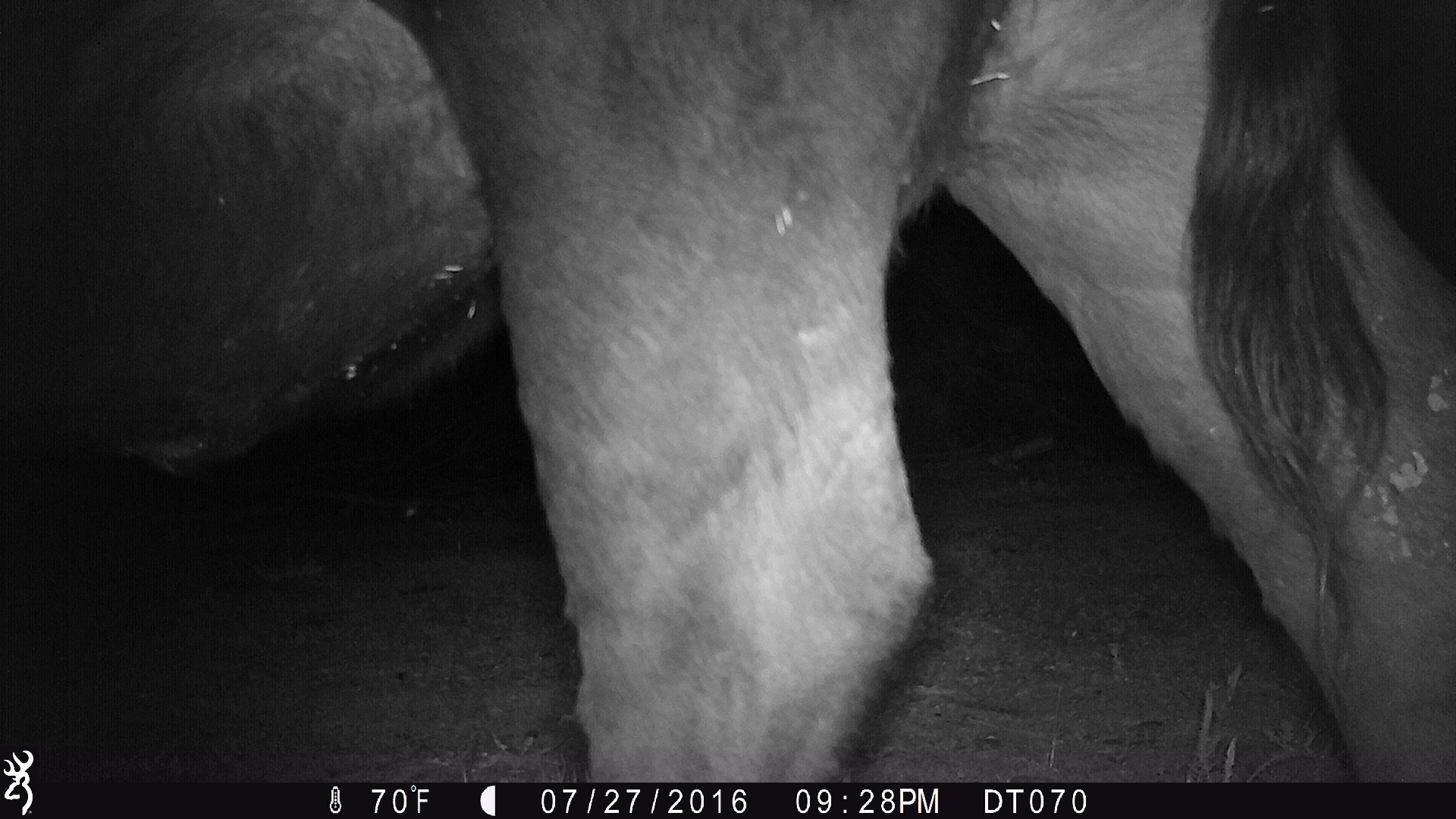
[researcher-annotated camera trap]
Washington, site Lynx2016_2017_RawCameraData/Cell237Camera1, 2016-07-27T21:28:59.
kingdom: Animalia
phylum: Chordata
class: Mammalia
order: Artiodactyla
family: Bovidae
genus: Bos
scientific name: Bos taurus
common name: domestic cattle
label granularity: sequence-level